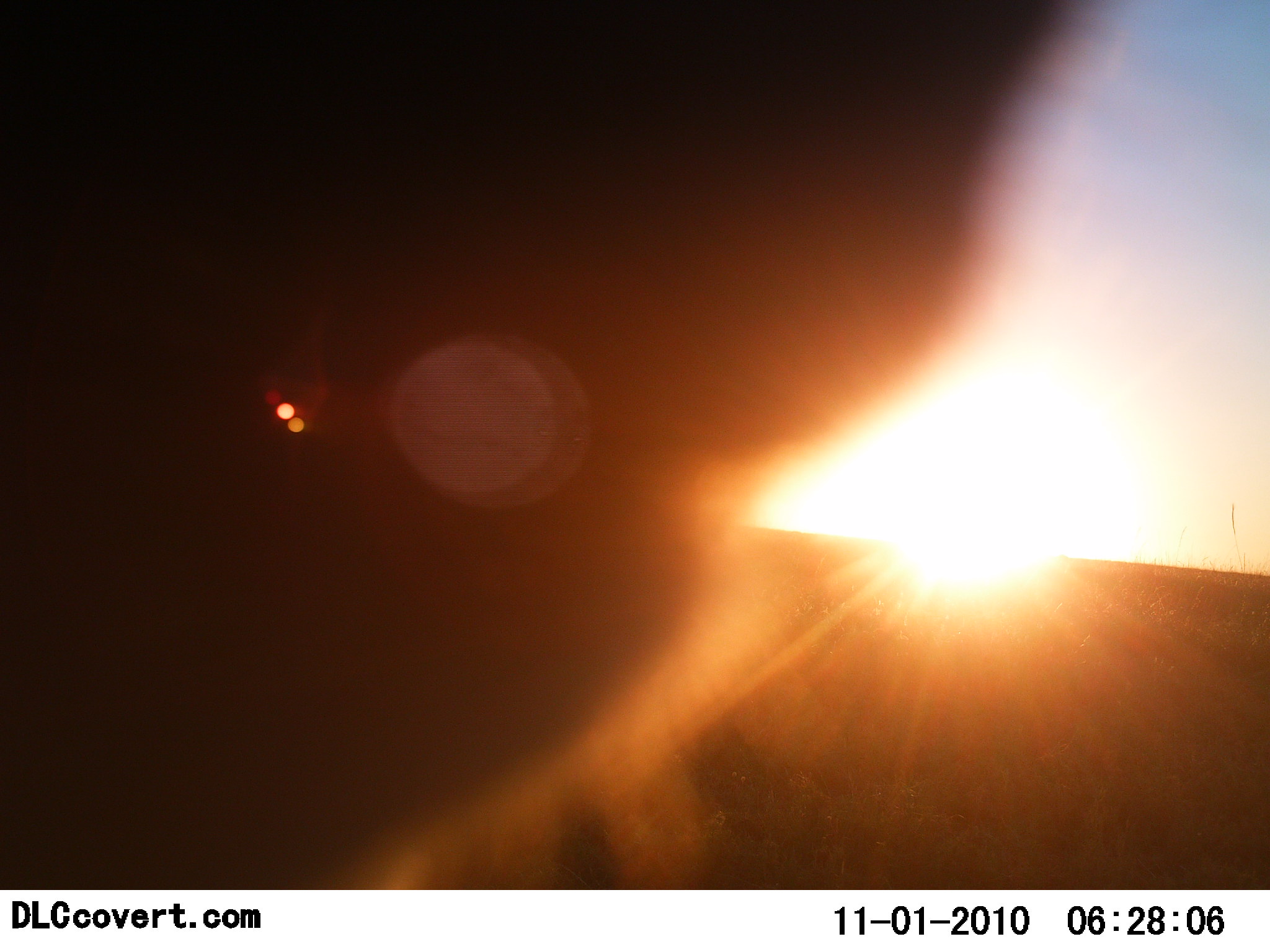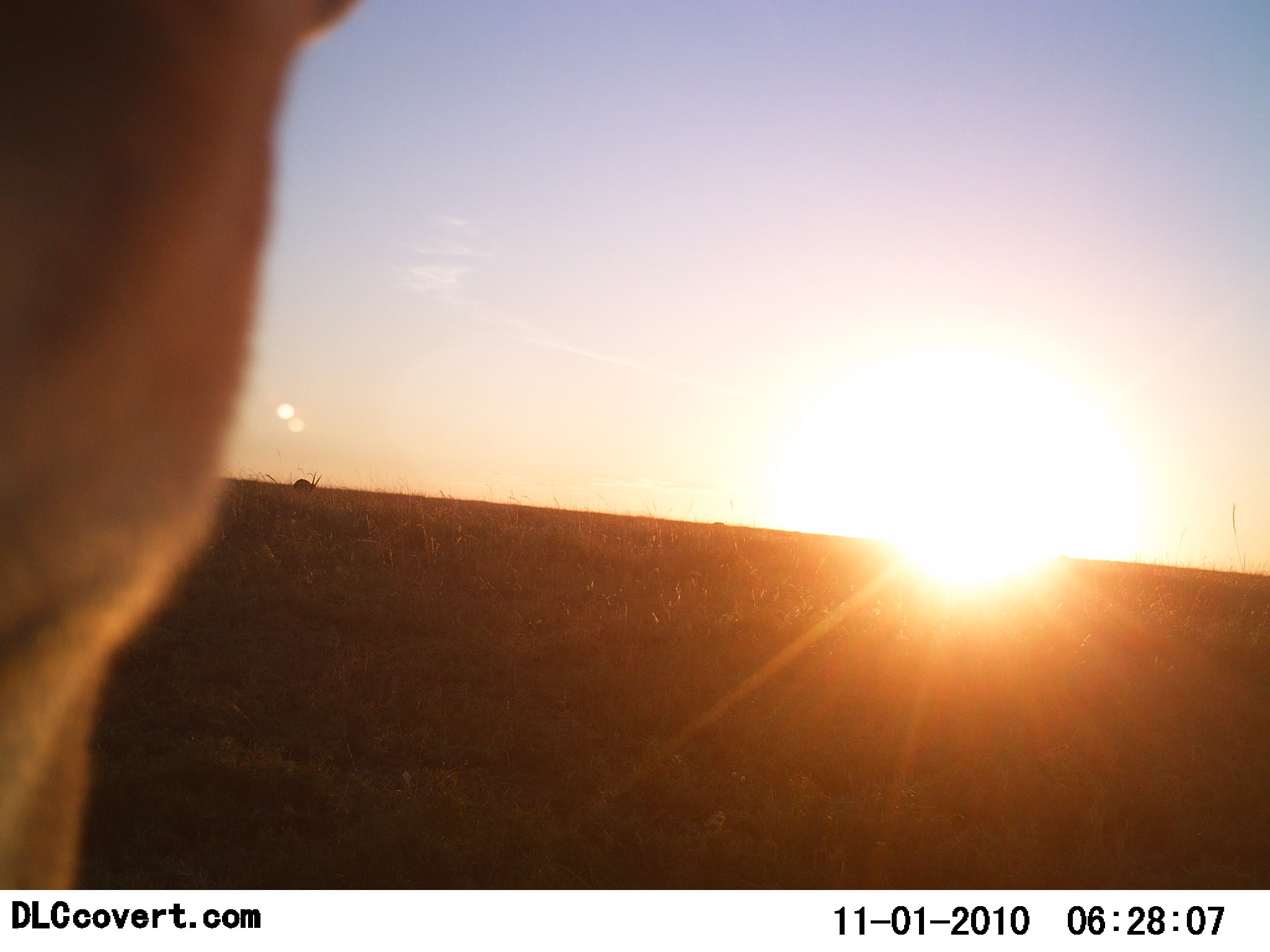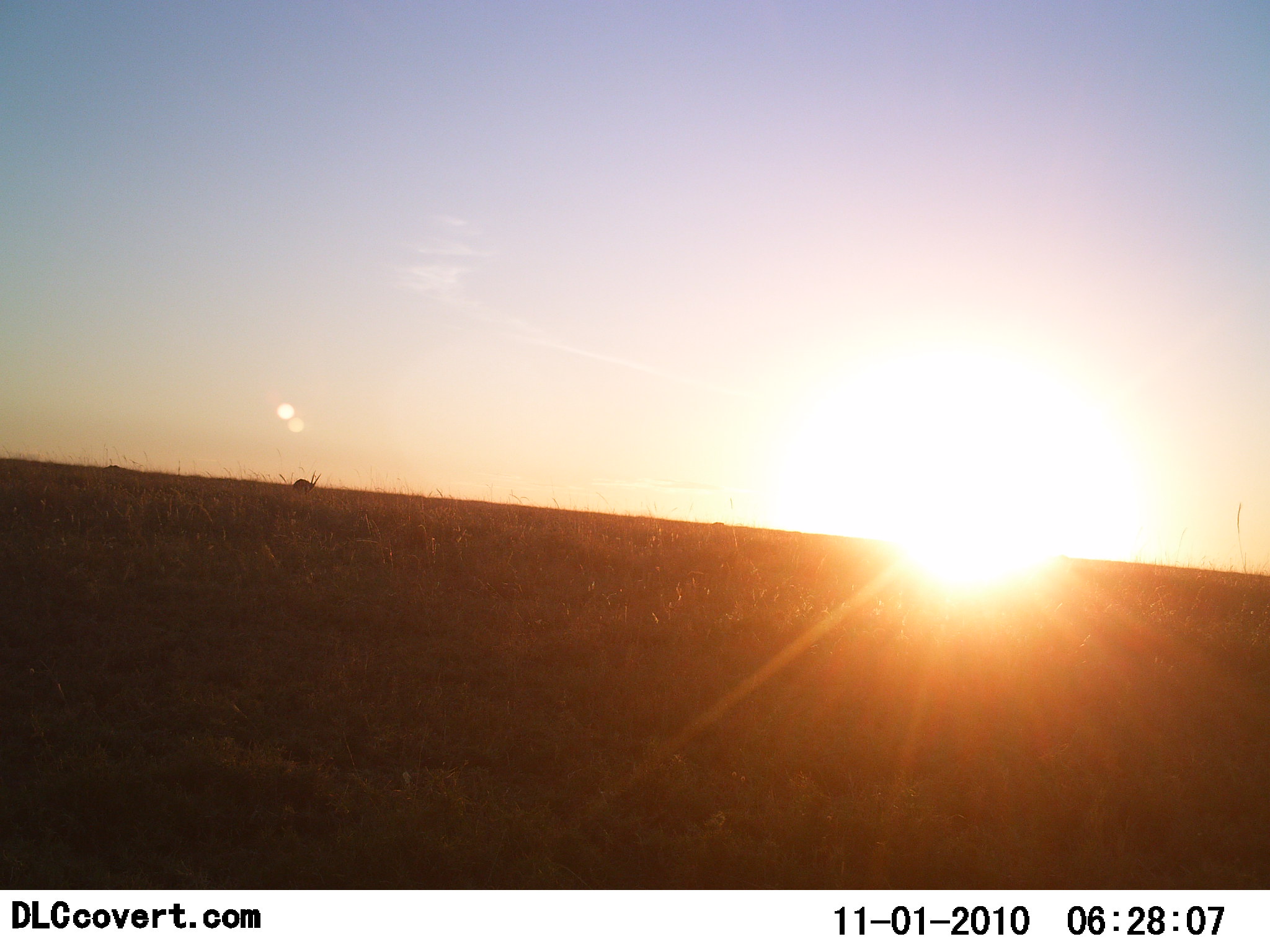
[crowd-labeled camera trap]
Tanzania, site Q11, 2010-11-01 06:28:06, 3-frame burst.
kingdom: Animalia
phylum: Chordata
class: Mammalia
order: Artiodactyla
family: Bovidae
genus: Eudorcas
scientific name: Eudorcas thomsonii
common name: thomson's gazelle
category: gazellethomsons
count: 1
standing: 100%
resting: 0%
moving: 0%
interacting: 0%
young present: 0%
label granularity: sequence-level